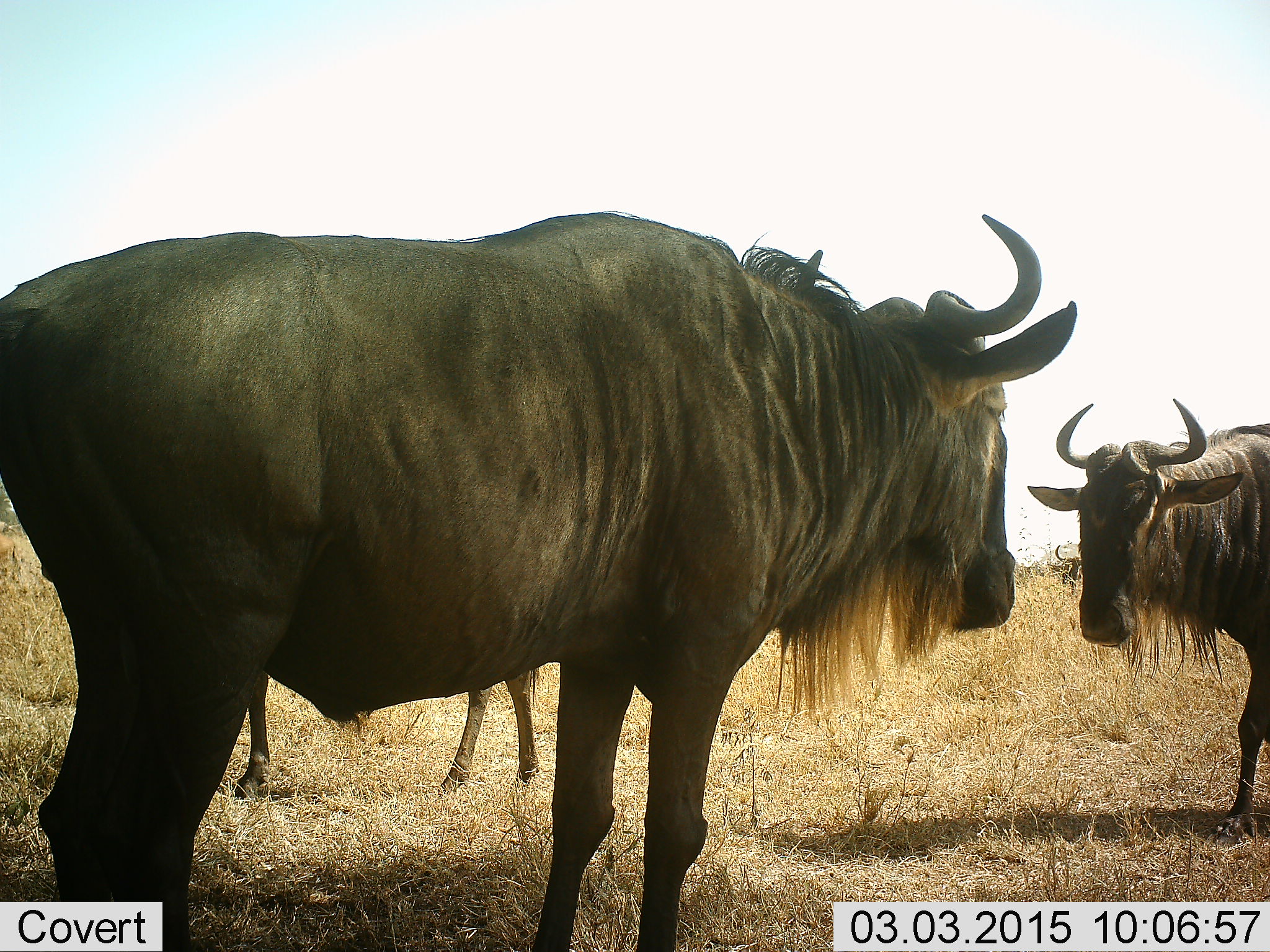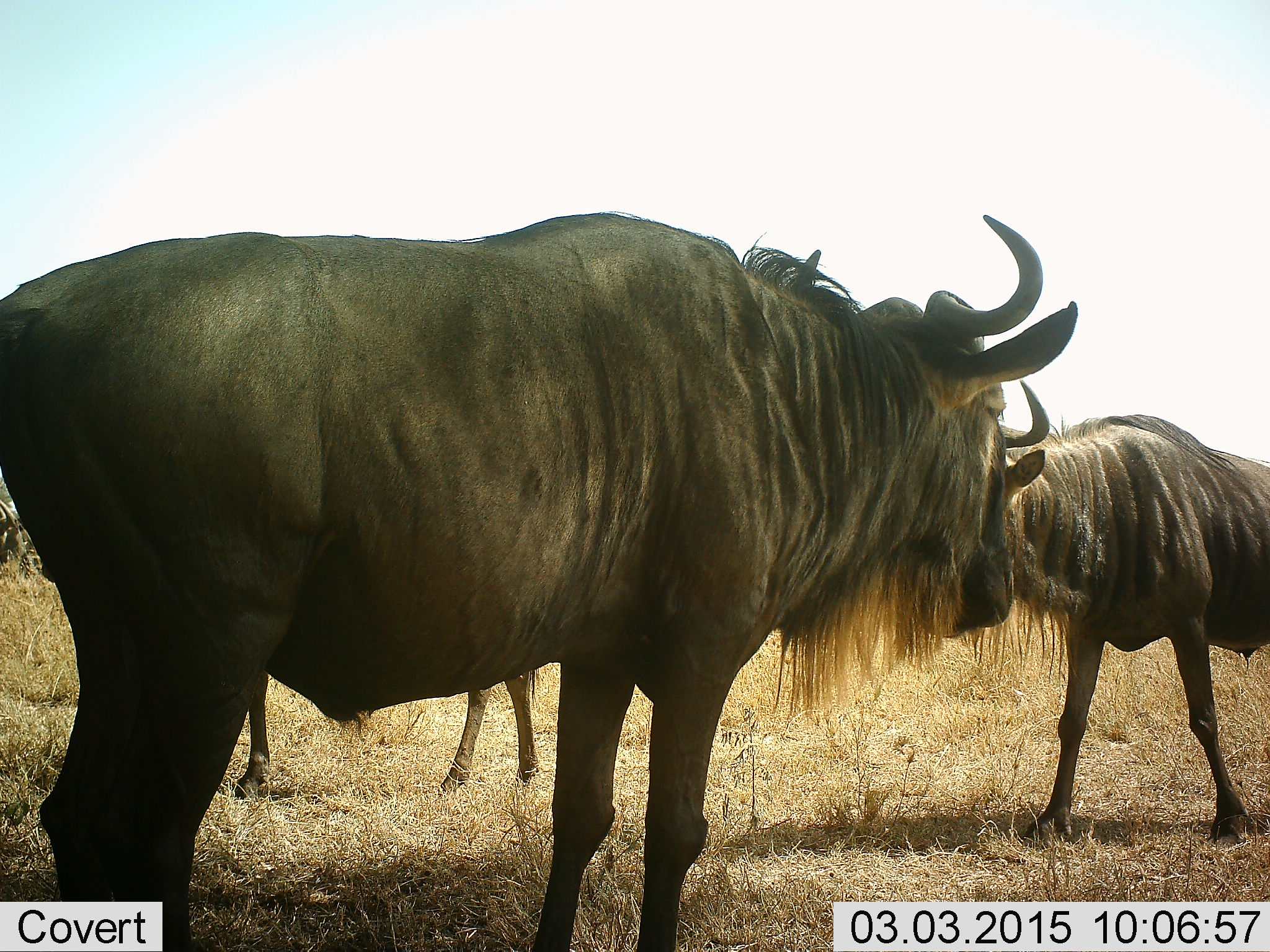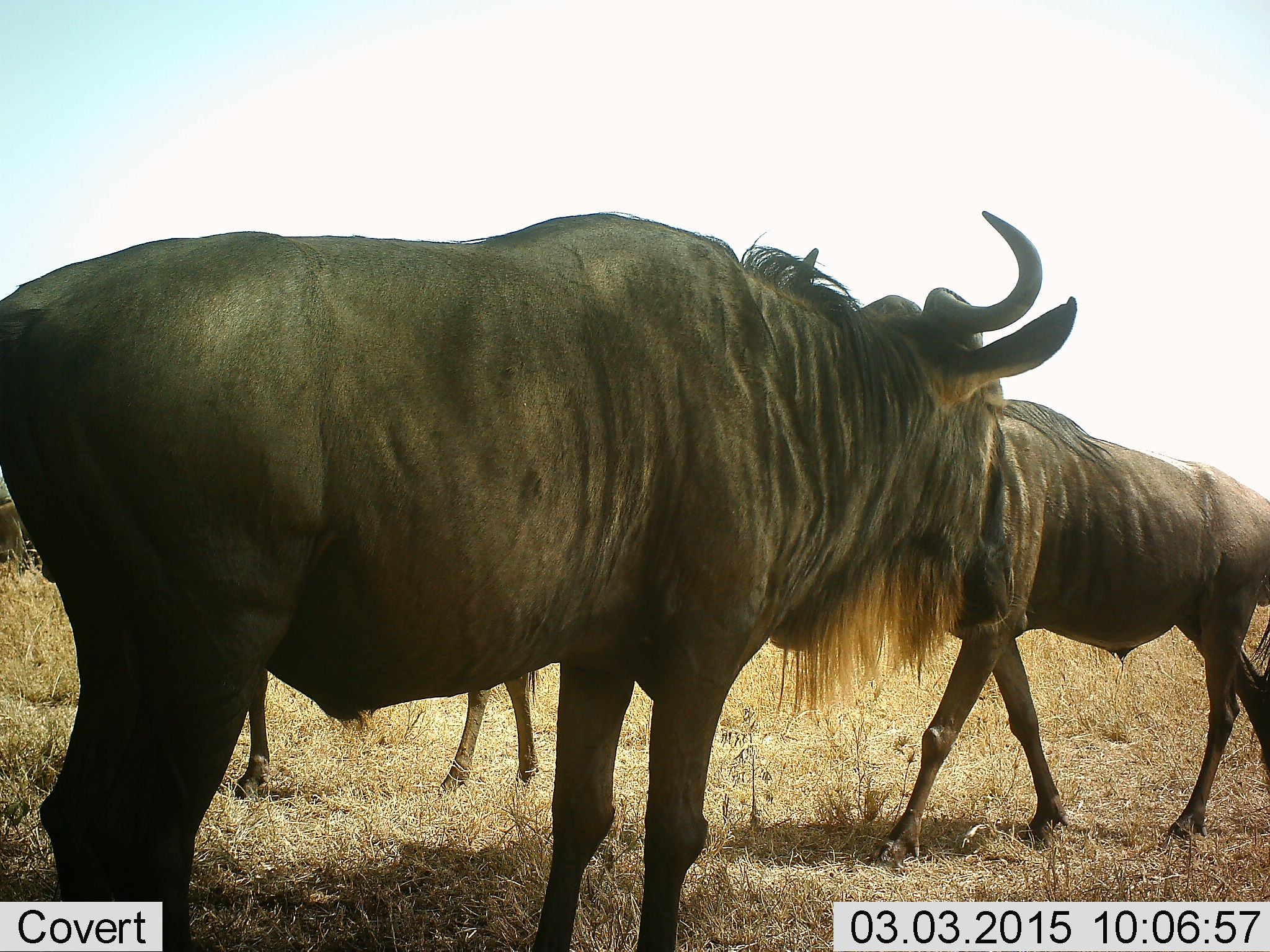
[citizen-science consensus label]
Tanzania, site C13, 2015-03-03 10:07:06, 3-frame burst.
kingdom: Animalia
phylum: Chordata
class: Mammalia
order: Artiodactyla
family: Bovidae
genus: Connochaetes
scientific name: Connochaetes taurinus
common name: blue wildebeest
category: wildebeest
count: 4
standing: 90%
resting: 10%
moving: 70%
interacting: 10%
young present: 20%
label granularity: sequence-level